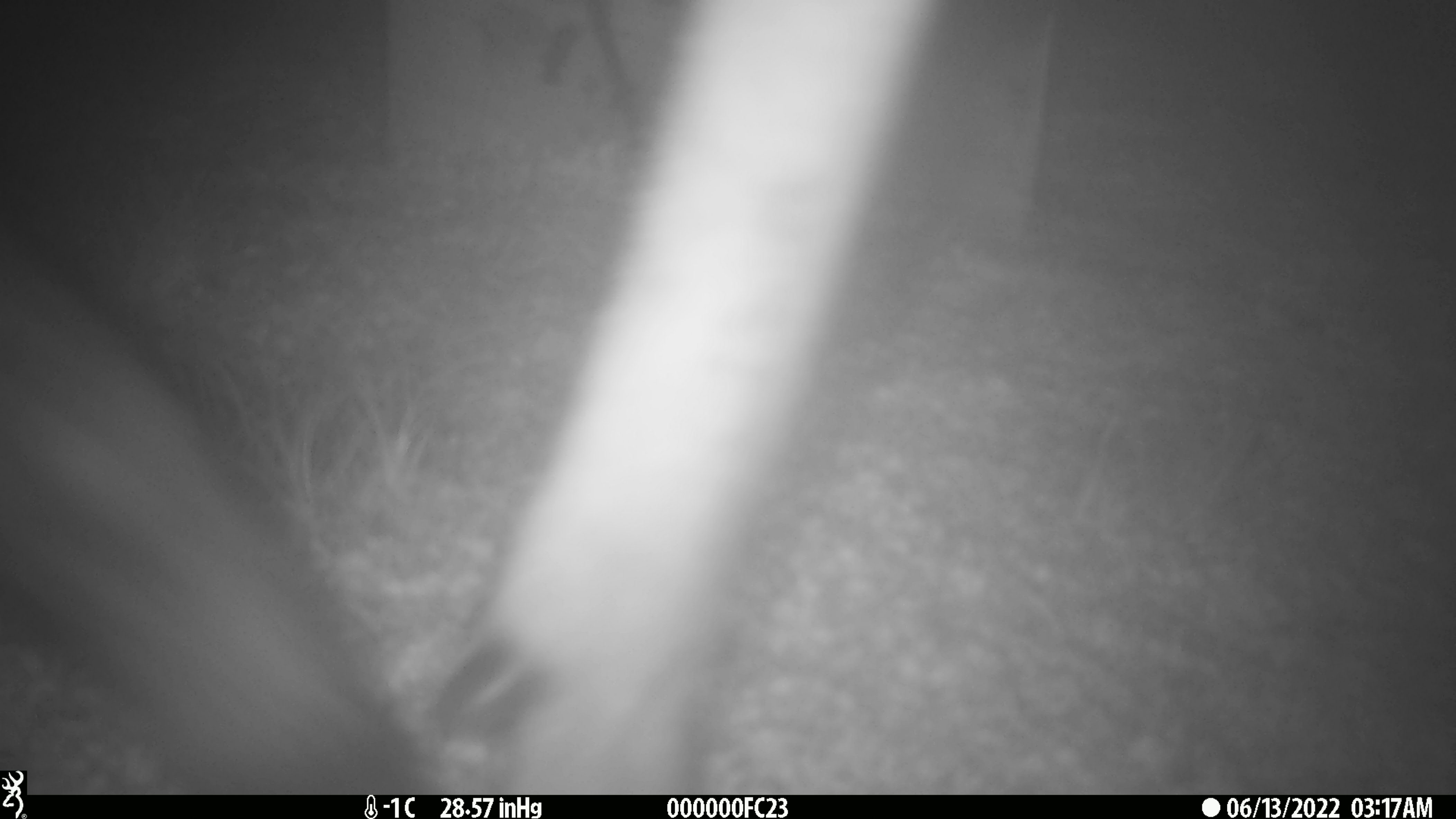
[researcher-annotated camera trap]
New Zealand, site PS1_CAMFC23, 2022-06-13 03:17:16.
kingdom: Animalia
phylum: Chordata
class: Mammalia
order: Artiodactyla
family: Cervidae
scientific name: Cervidae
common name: deer